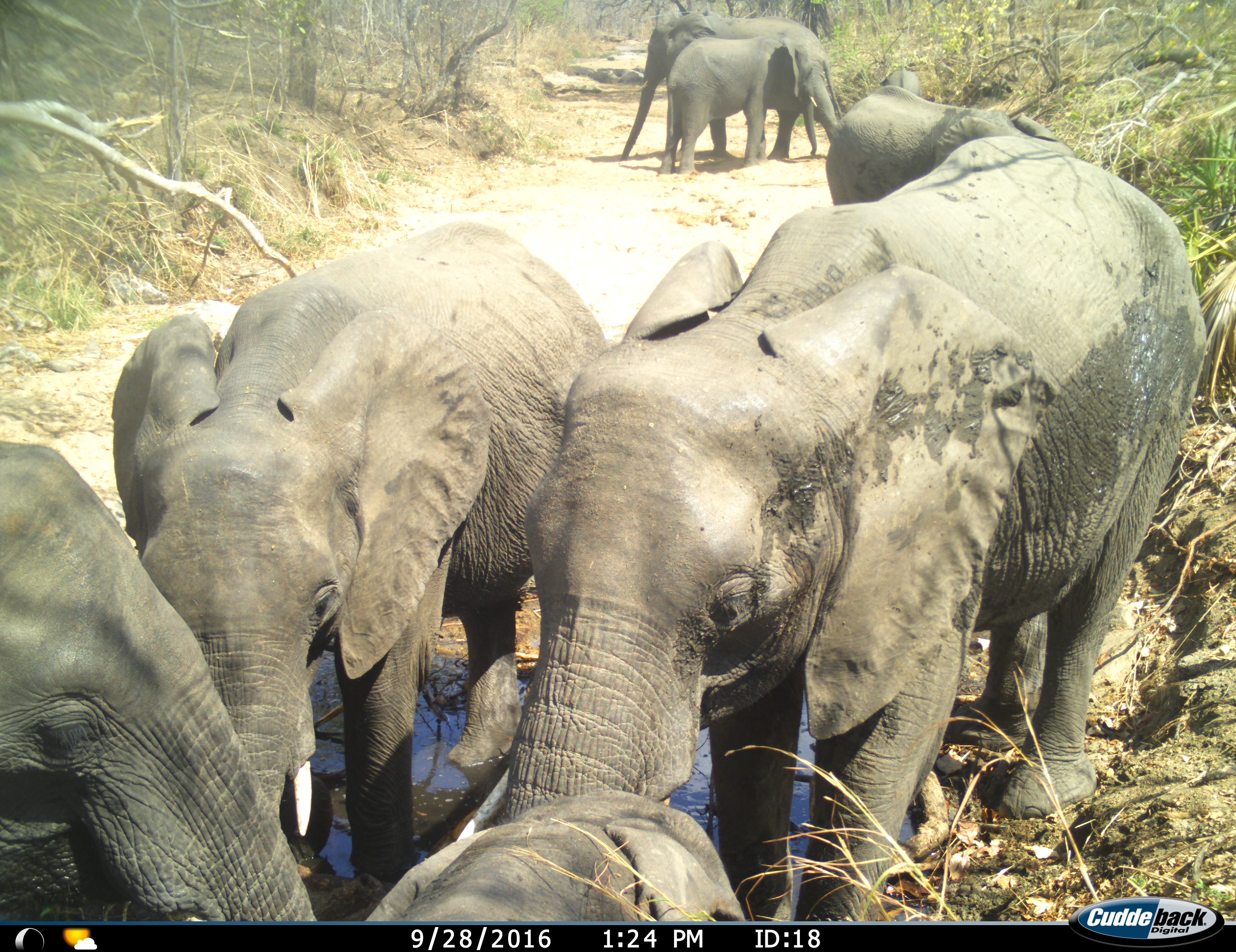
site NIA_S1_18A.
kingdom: Animalia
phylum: Chordata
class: Mammalia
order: Proboscidea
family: Elephantidae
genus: Loxodonta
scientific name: Loxodonta africana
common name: african bush elephant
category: elephant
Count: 8.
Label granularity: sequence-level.